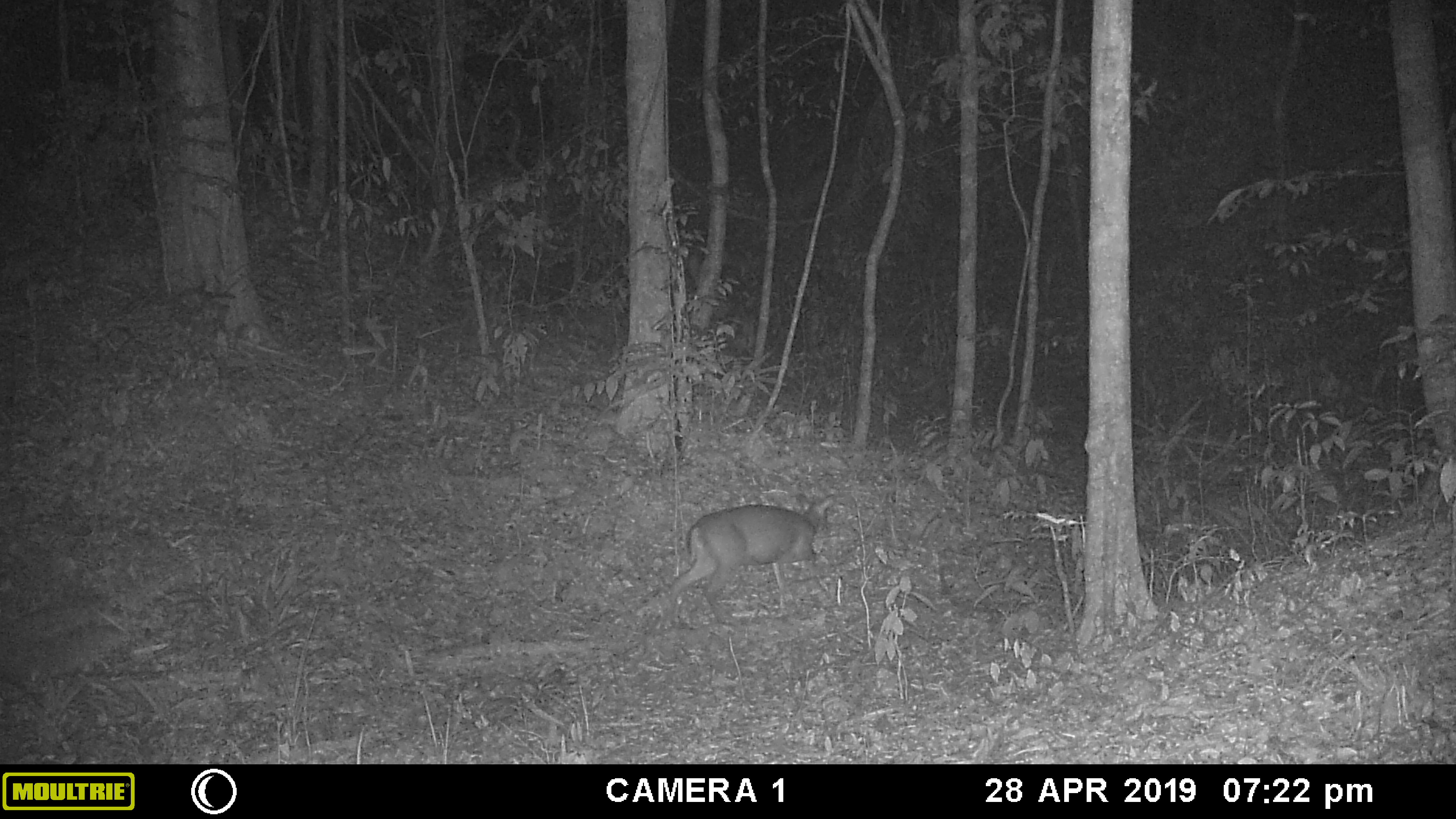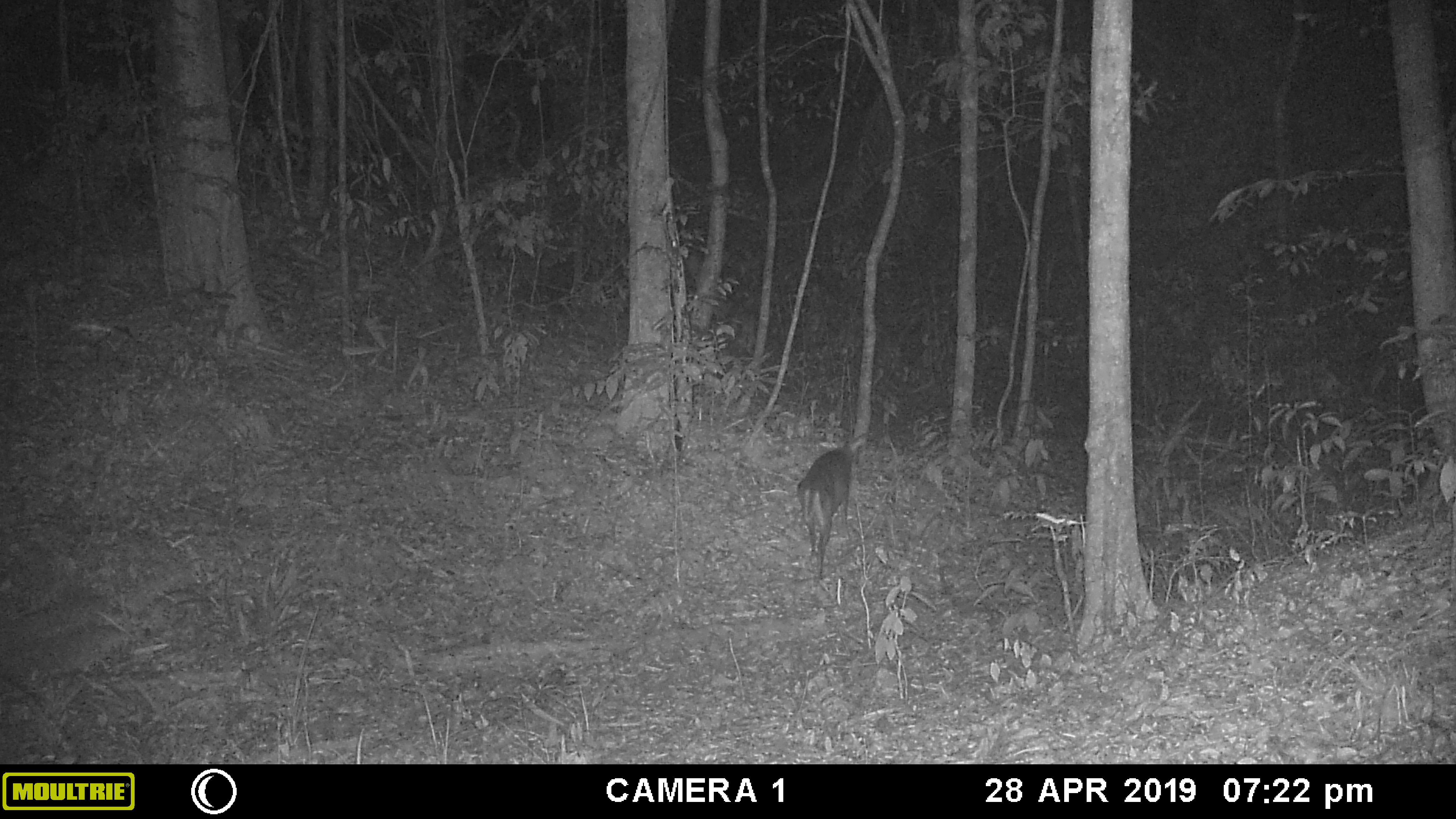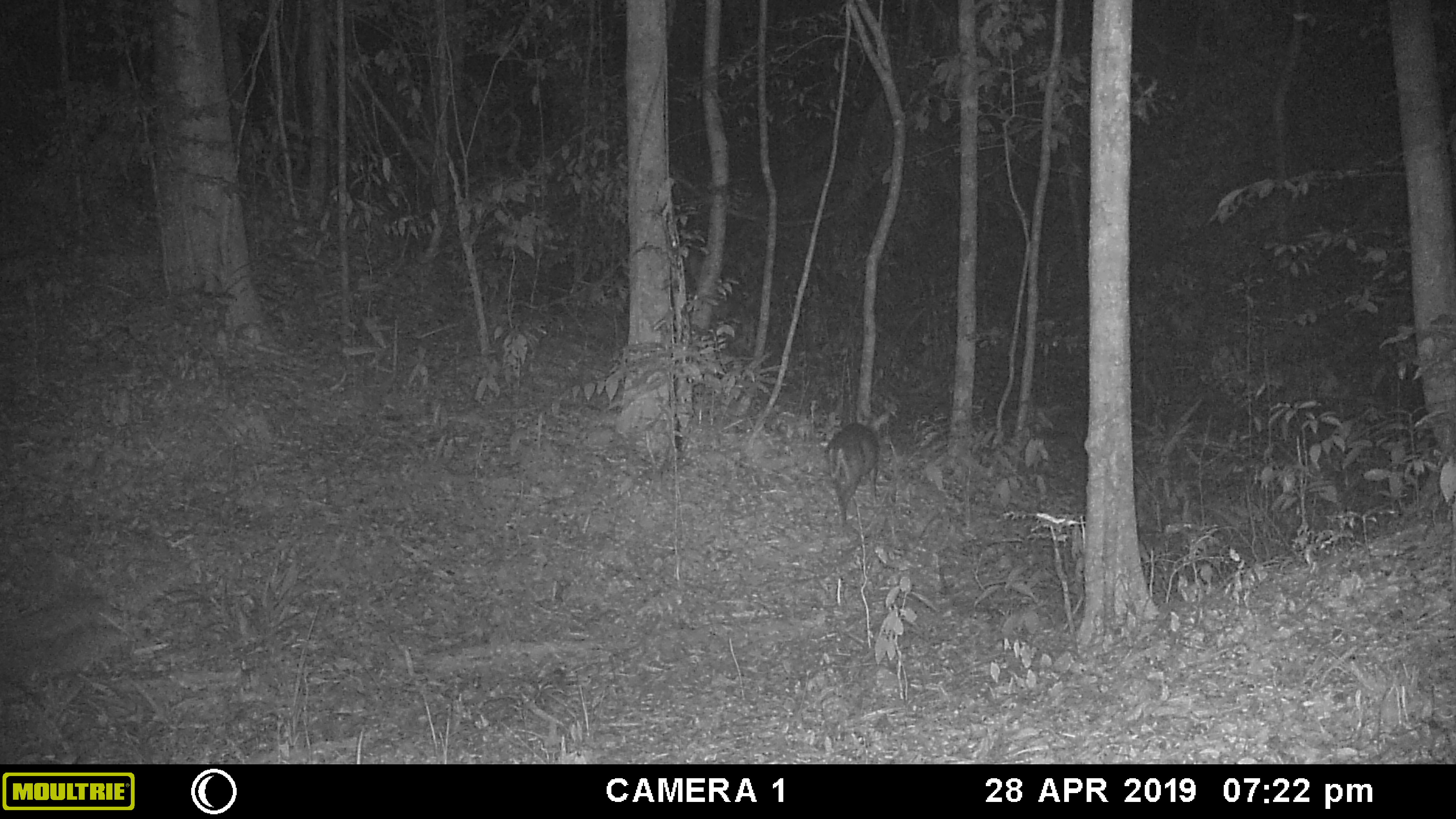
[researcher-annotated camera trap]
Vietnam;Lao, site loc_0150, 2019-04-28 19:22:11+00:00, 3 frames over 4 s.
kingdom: Animalia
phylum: Chordata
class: Mammalia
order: Artiodactyla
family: Cervidae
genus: Muntiacus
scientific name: Muntiacus rooseveltorum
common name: roosevelt's muntjac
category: roosevelts muntjac group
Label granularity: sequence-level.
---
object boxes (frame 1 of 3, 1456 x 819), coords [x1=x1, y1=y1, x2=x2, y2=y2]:
roosevelts muntjac group: [x1=665, y1=494, x2=838, y2=628]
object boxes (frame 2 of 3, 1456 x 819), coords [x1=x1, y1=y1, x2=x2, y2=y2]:
roosevelts muntjac group: [x1=797, y1=433, x2=869, y2=580]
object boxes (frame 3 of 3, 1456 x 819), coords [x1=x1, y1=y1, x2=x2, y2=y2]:
roosevelts muntjac group: [x1=824, y1=407, x2=892, y2=525]